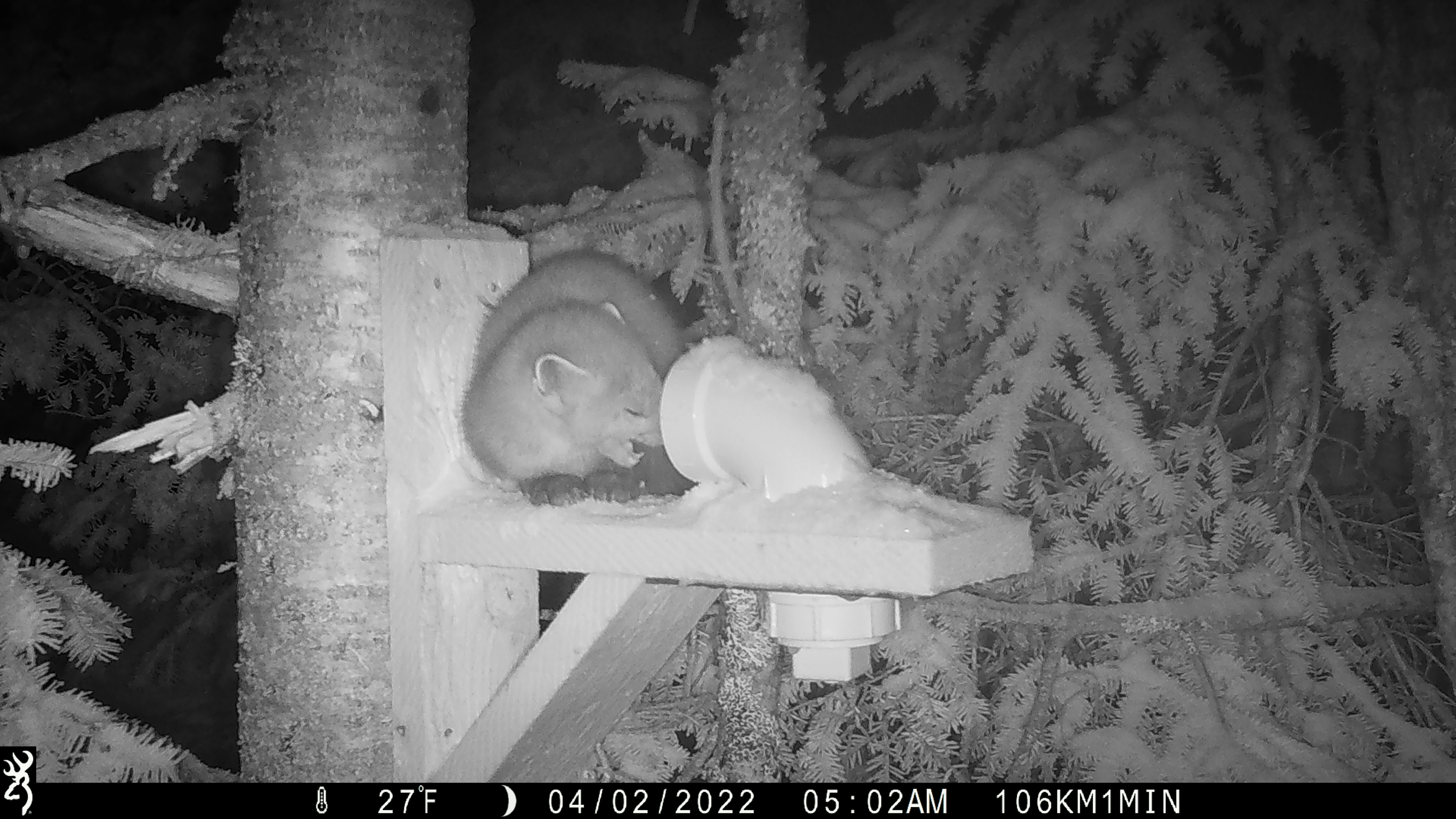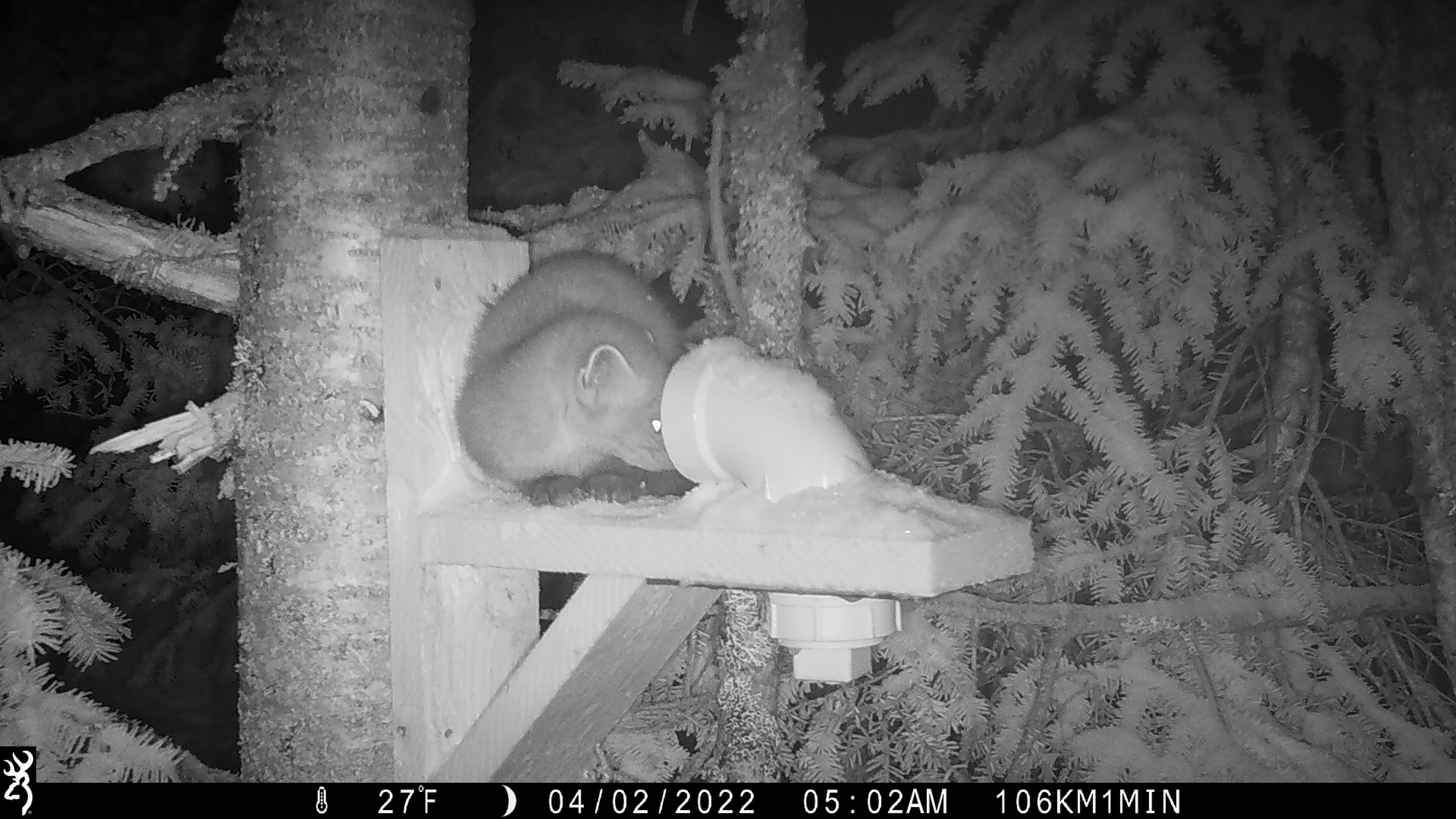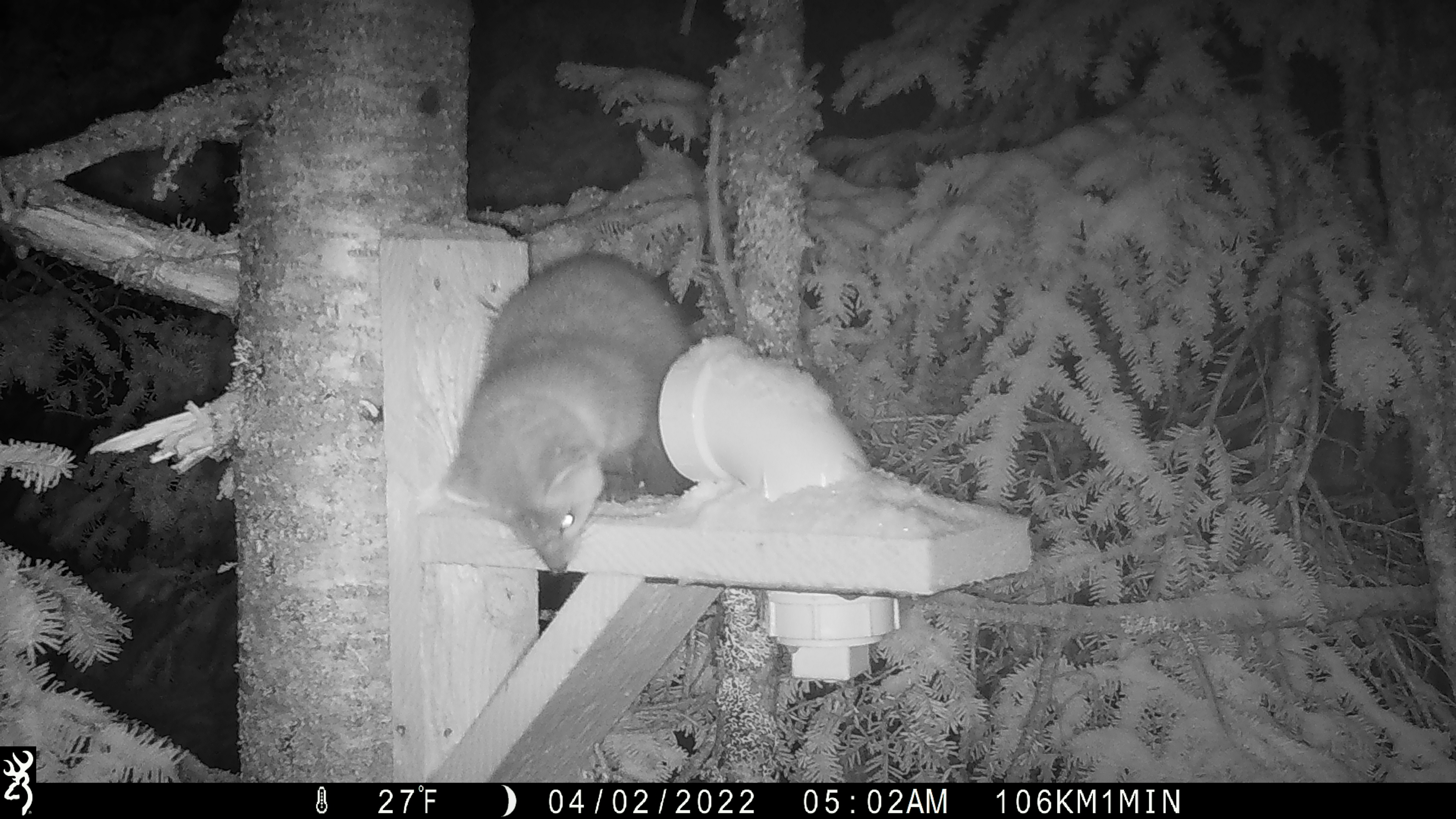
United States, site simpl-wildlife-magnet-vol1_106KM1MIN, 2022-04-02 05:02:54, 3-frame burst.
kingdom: Animalia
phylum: Chordata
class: Mammalia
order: Carnivora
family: Mustelidae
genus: Martes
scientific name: Martes americana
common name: american marten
American marten (Martes americana).